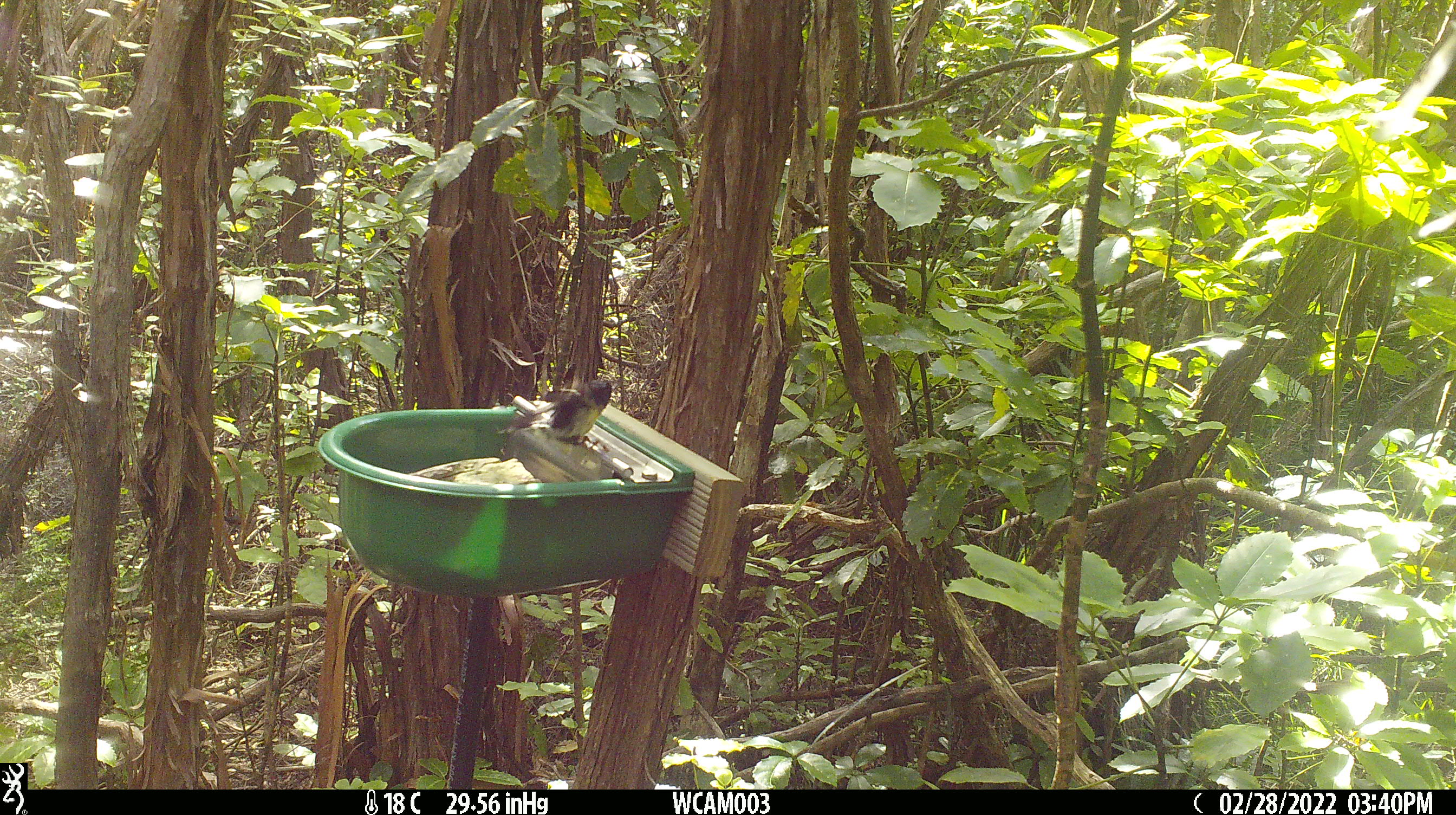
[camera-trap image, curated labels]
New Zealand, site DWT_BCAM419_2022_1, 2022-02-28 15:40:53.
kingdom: Animalia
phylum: Chordata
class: Aves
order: Passeriformes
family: Petroicidae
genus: Petroica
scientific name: Petroica macrocephala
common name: tomtit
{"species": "tomtit (Petroica macrocephala)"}